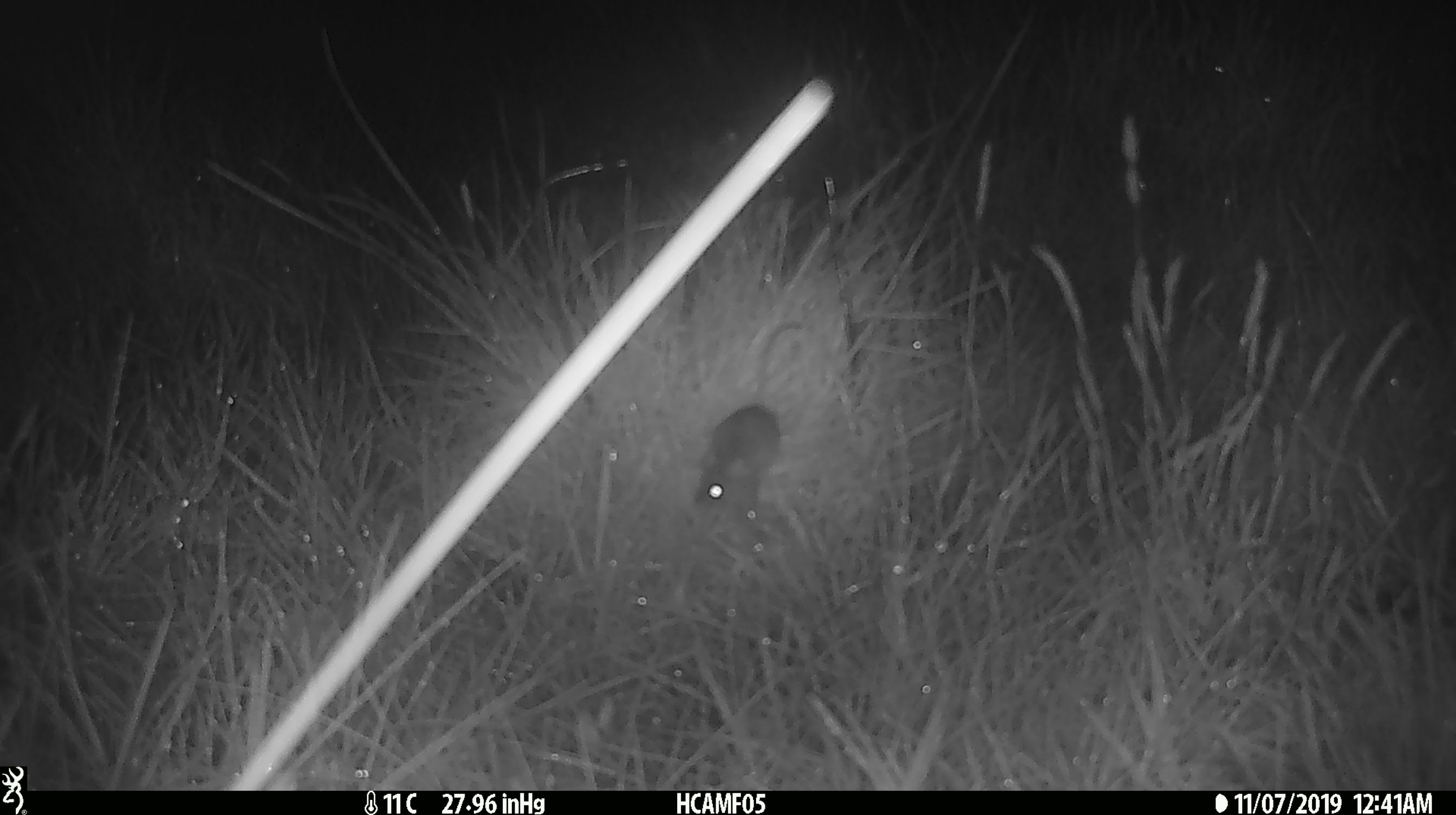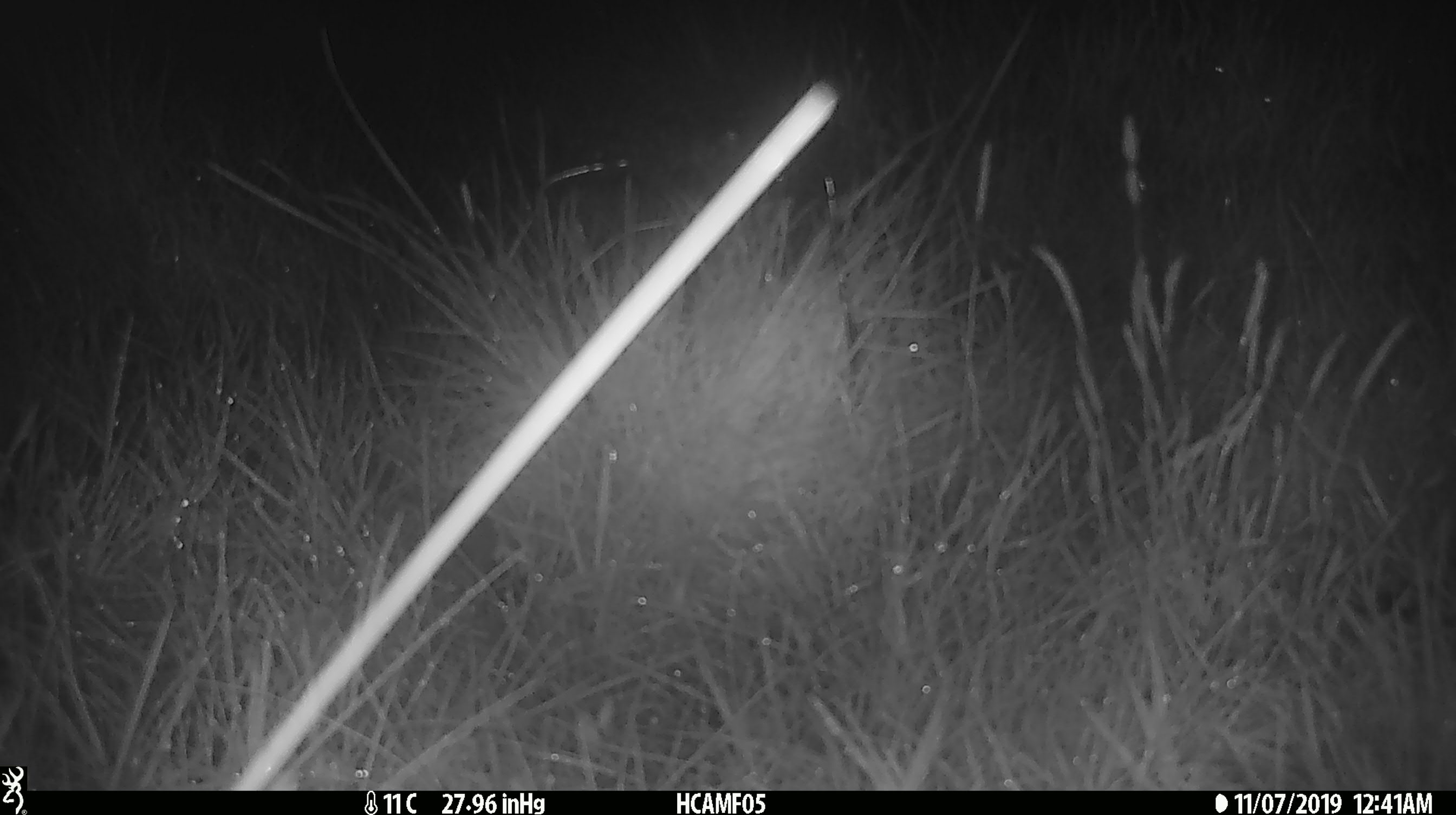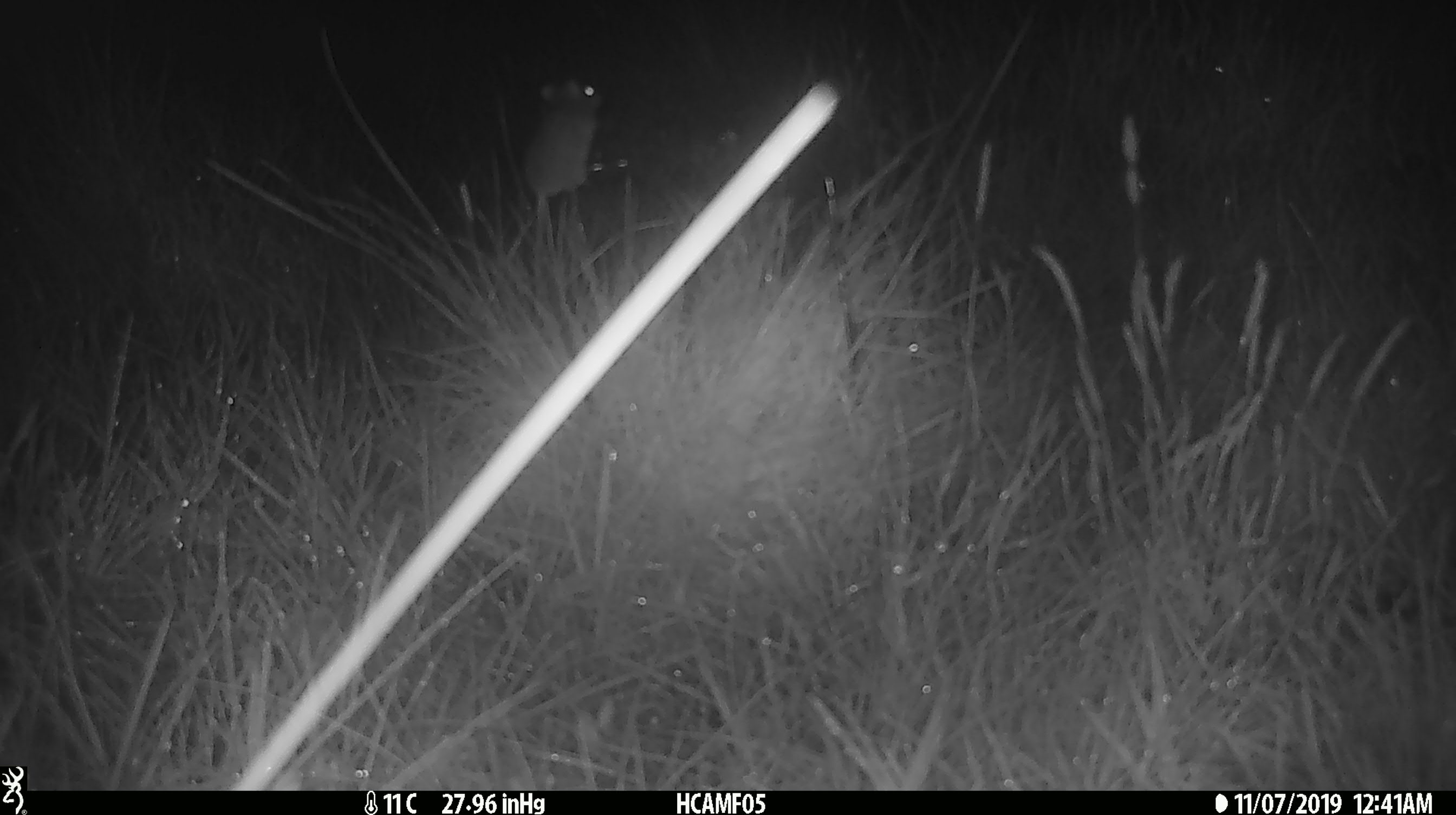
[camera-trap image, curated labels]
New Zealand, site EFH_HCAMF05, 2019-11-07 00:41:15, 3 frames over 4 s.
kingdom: Animalia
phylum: Chordata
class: Mammalia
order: Rodentia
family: Muridae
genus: Mus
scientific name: Mus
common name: mouse